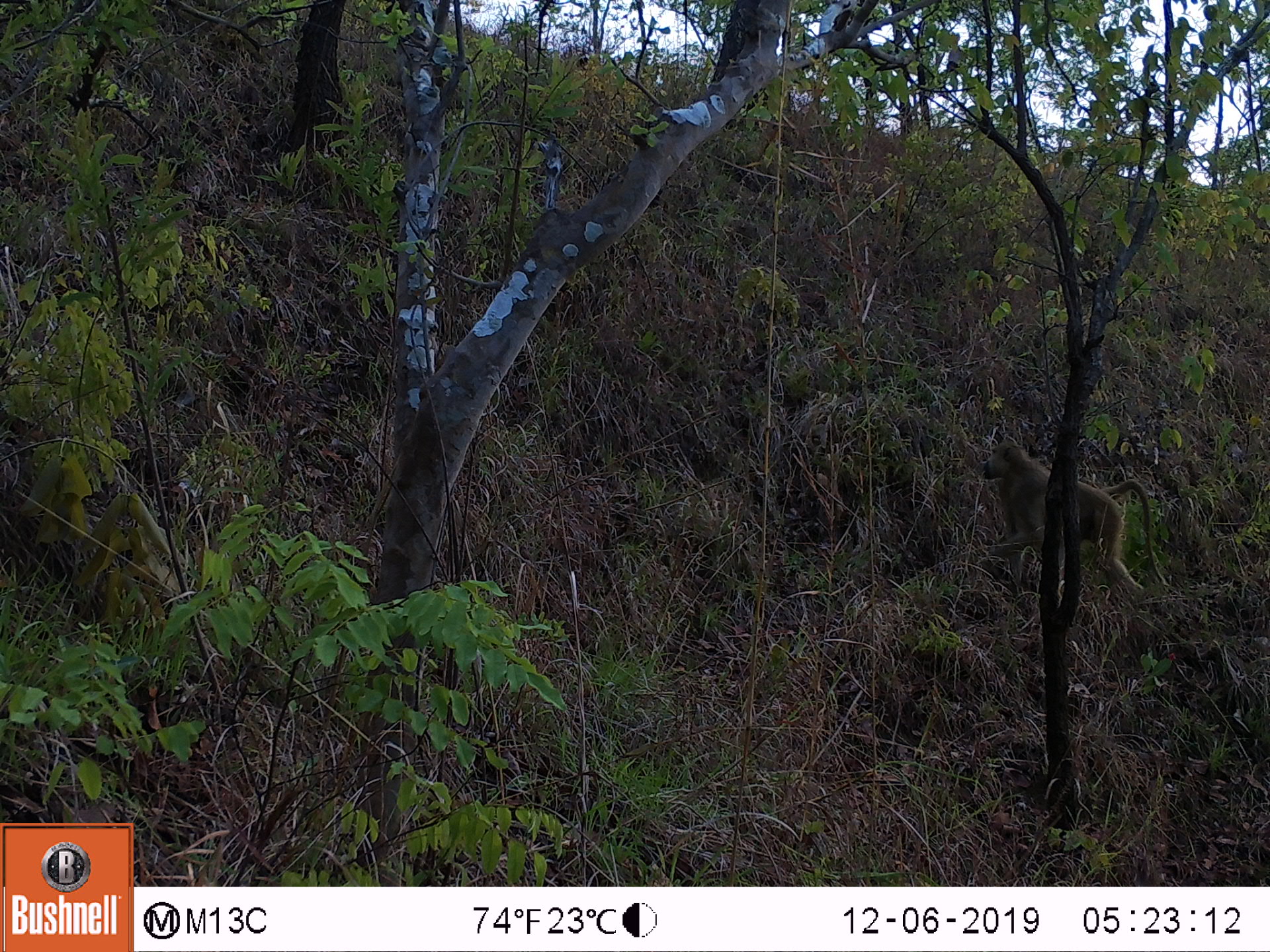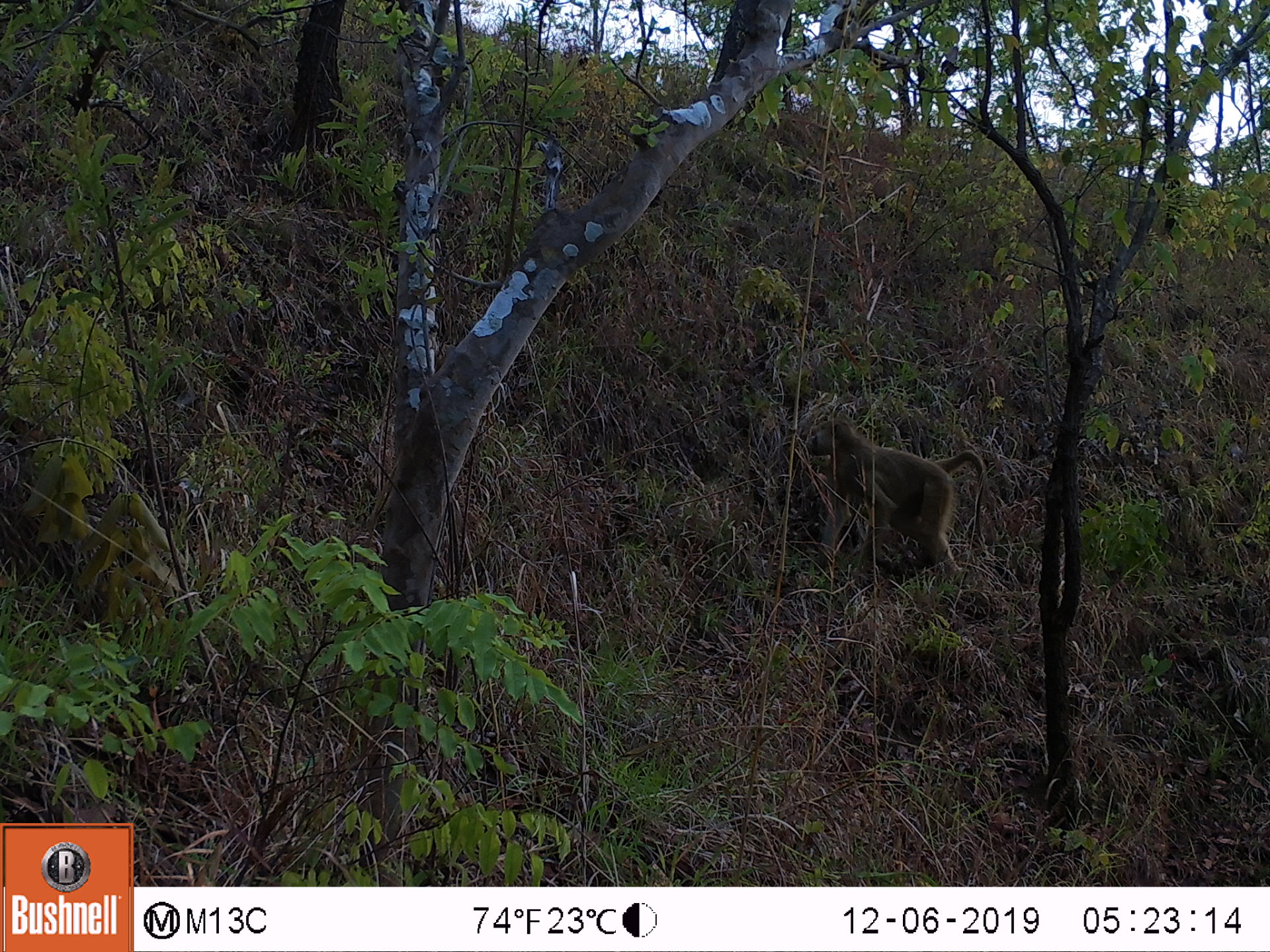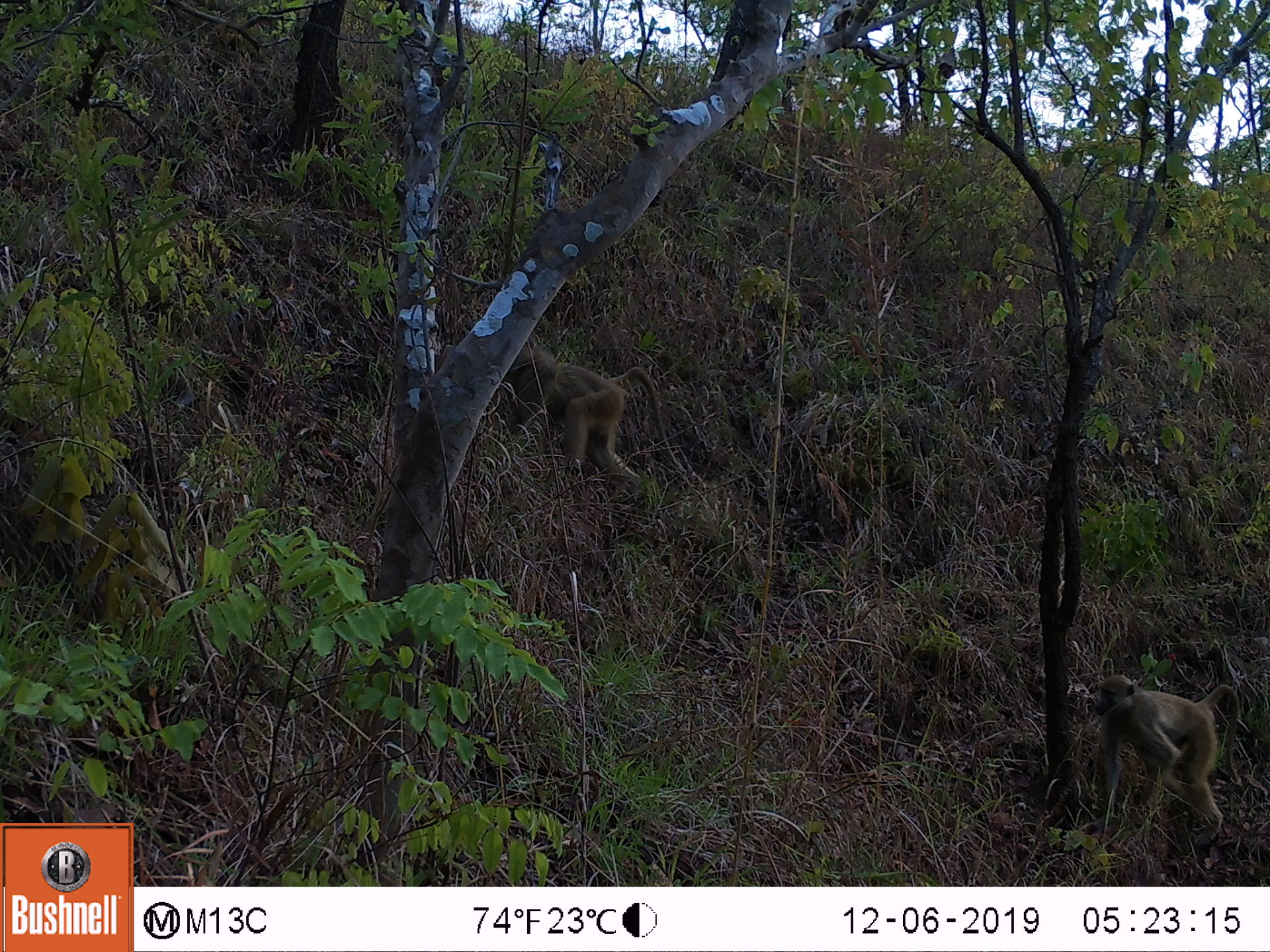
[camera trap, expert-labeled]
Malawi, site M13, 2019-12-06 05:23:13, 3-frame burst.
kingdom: Animalia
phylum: Chordata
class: Mammalia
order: Primates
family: Cercopithecidae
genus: Papio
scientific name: Papio cynocephalus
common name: yellow baboon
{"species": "yellow baboon (Papio cynocephalus)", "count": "1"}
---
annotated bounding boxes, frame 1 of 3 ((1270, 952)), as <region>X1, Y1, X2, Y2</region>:
yellow baboon: <region>978, 441, 1168, 596</region>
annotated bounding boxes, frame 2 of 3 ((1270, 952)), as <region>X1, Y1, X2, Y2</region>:
yellow baboon: <region>798, 415, 993, 577</region>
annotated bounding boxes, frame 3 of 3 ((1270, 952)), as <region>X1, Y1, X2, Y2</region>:
yellow baboon: <region>1086, 671, 1248, 835</region>; <region>507, 348, 671, 486</region>